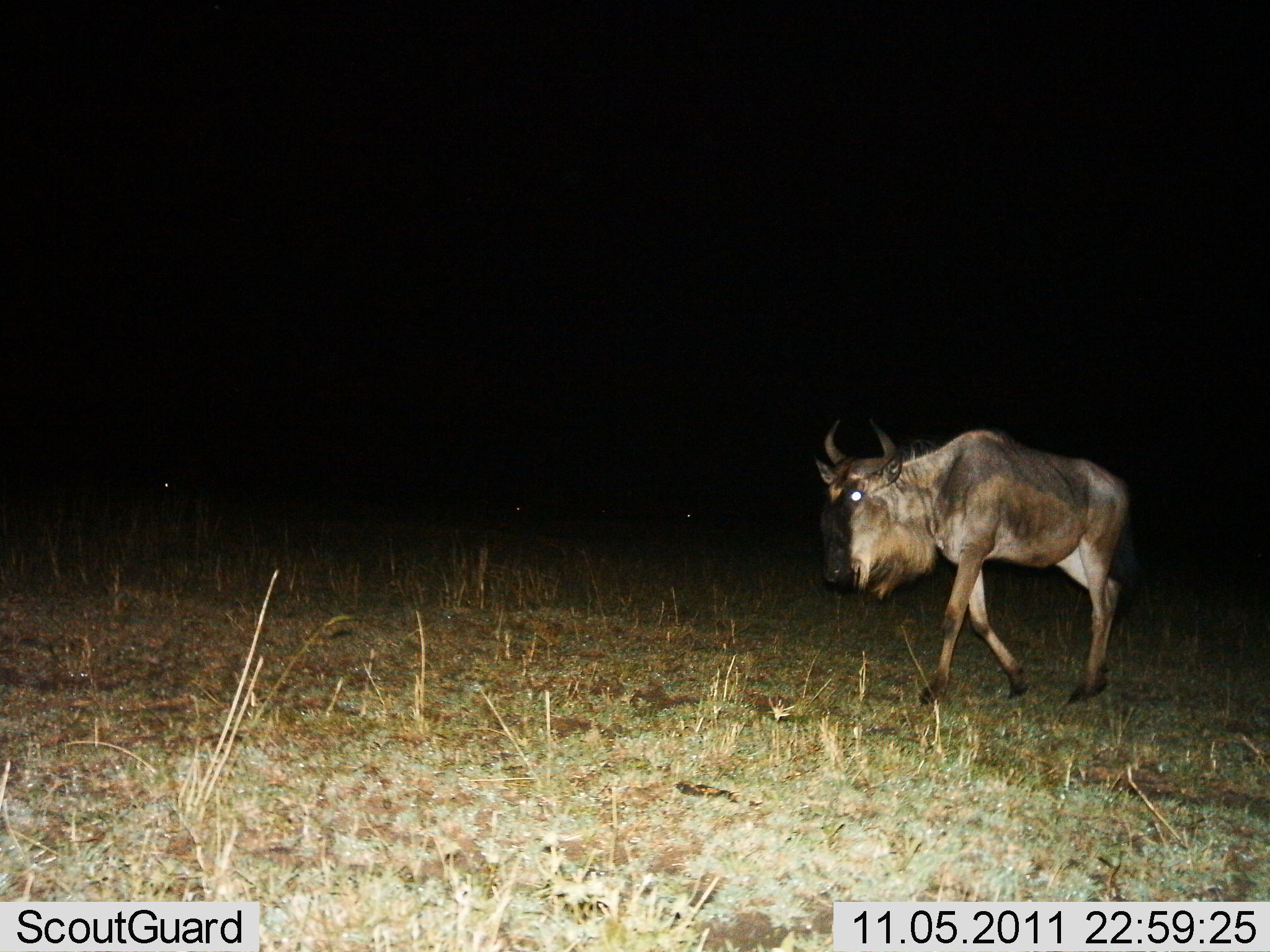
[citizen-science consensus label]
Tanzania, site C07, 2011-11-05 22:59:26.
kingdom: Animalia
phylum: Chordata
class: Mammalia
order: Artiodactyla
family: Bovidae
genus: Connochaetes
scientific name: Connochaetes taurinus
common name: blue wildebeest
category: wildebeest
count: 1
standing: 7%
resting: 0%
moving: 93%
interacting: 0%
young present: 0%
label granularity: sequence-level